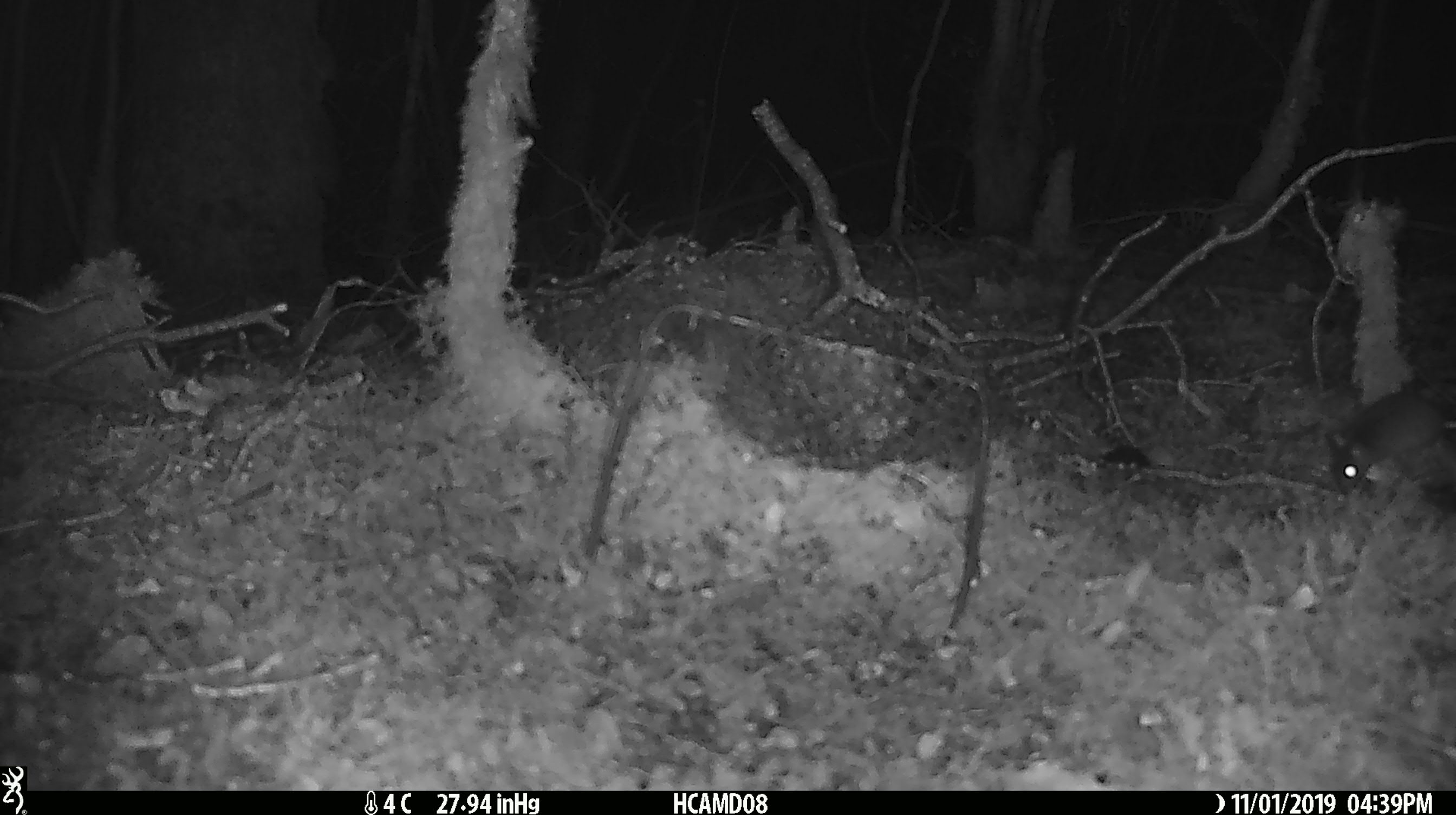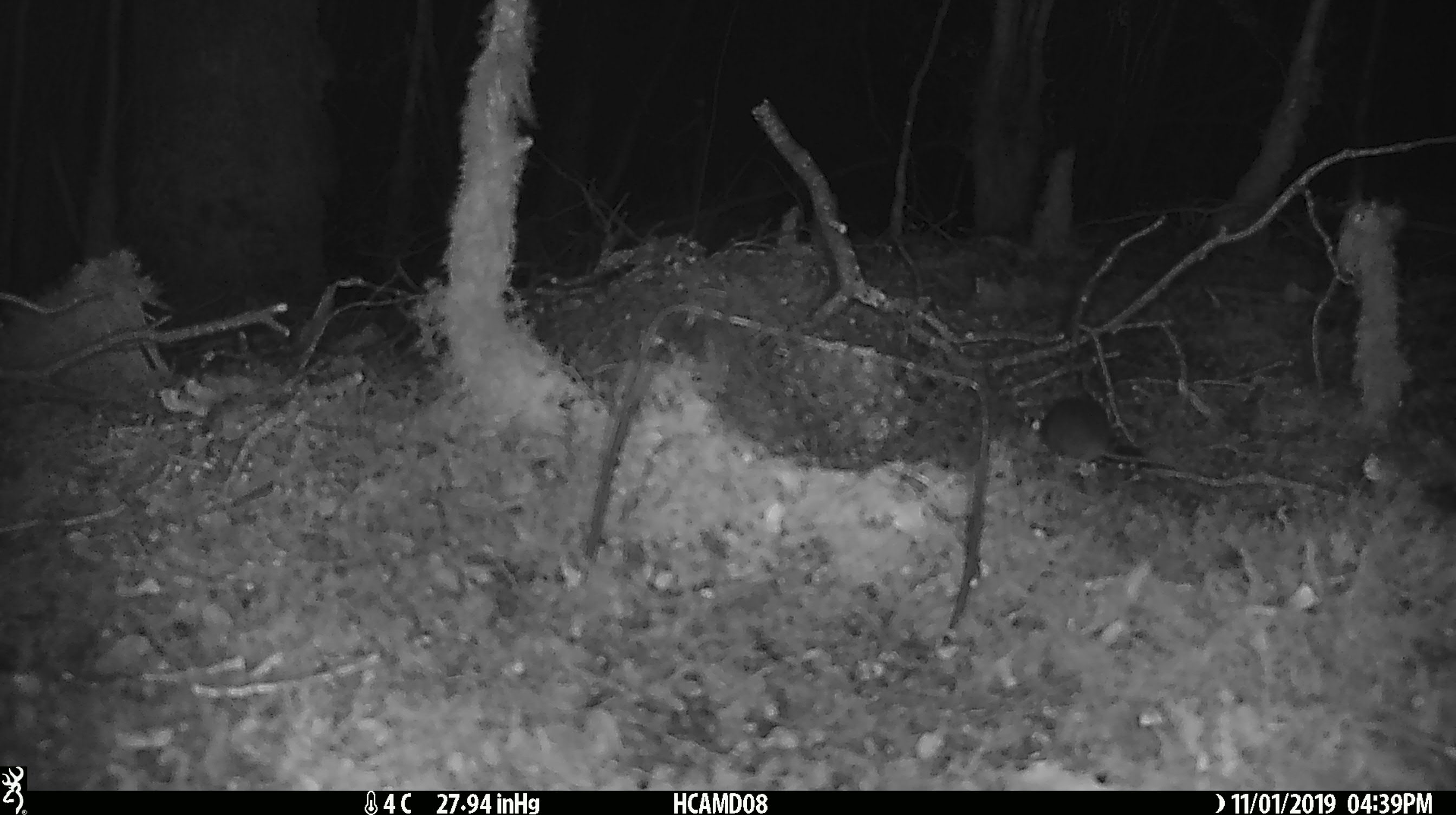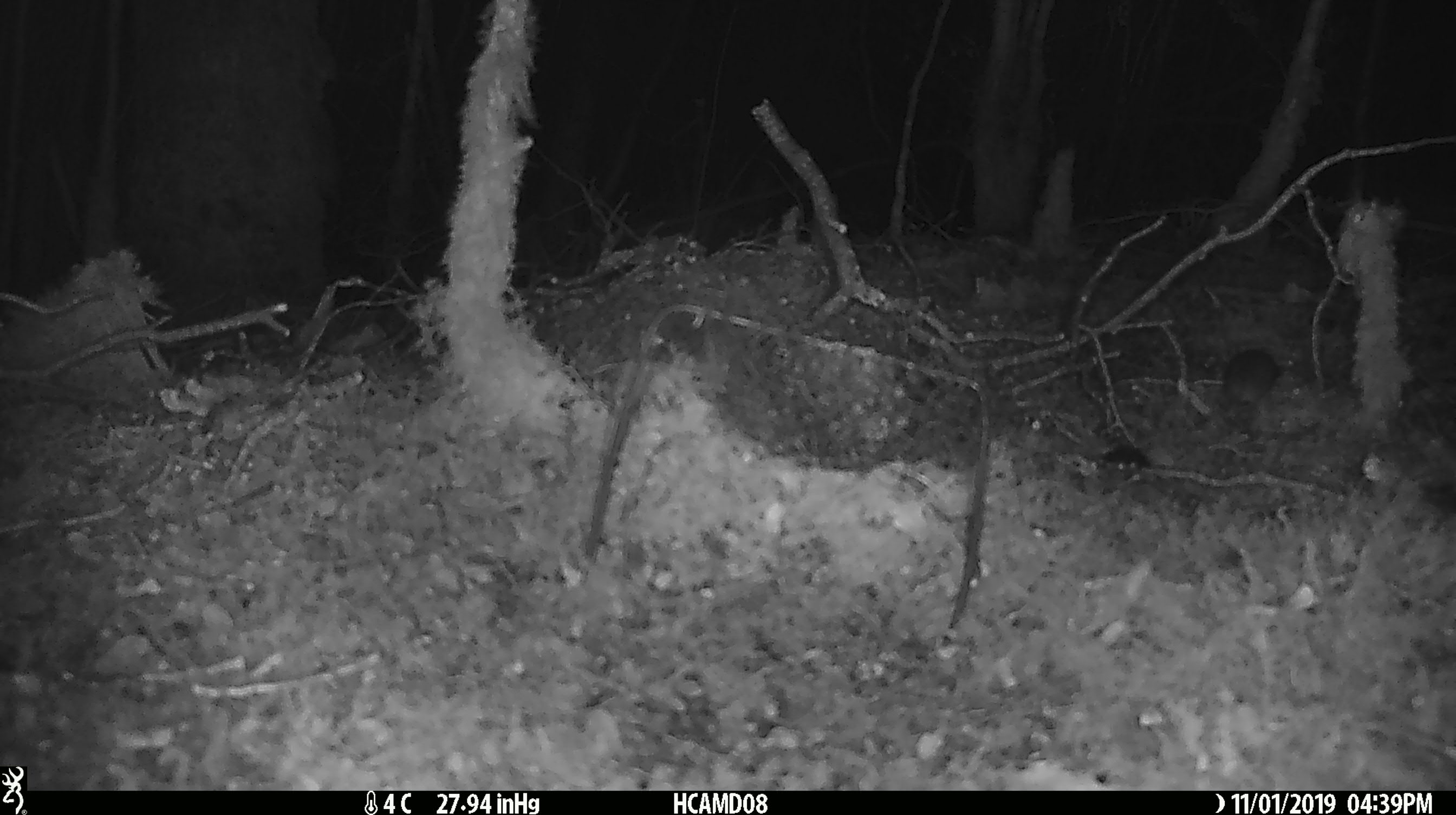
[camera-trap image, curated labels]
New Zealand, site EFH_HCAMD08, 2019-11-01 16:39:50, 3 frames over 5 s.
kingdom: Animalia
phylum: Chordata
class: Mammalia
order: Rodentia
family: Muridae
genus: Mus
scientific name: Mus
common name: mouse